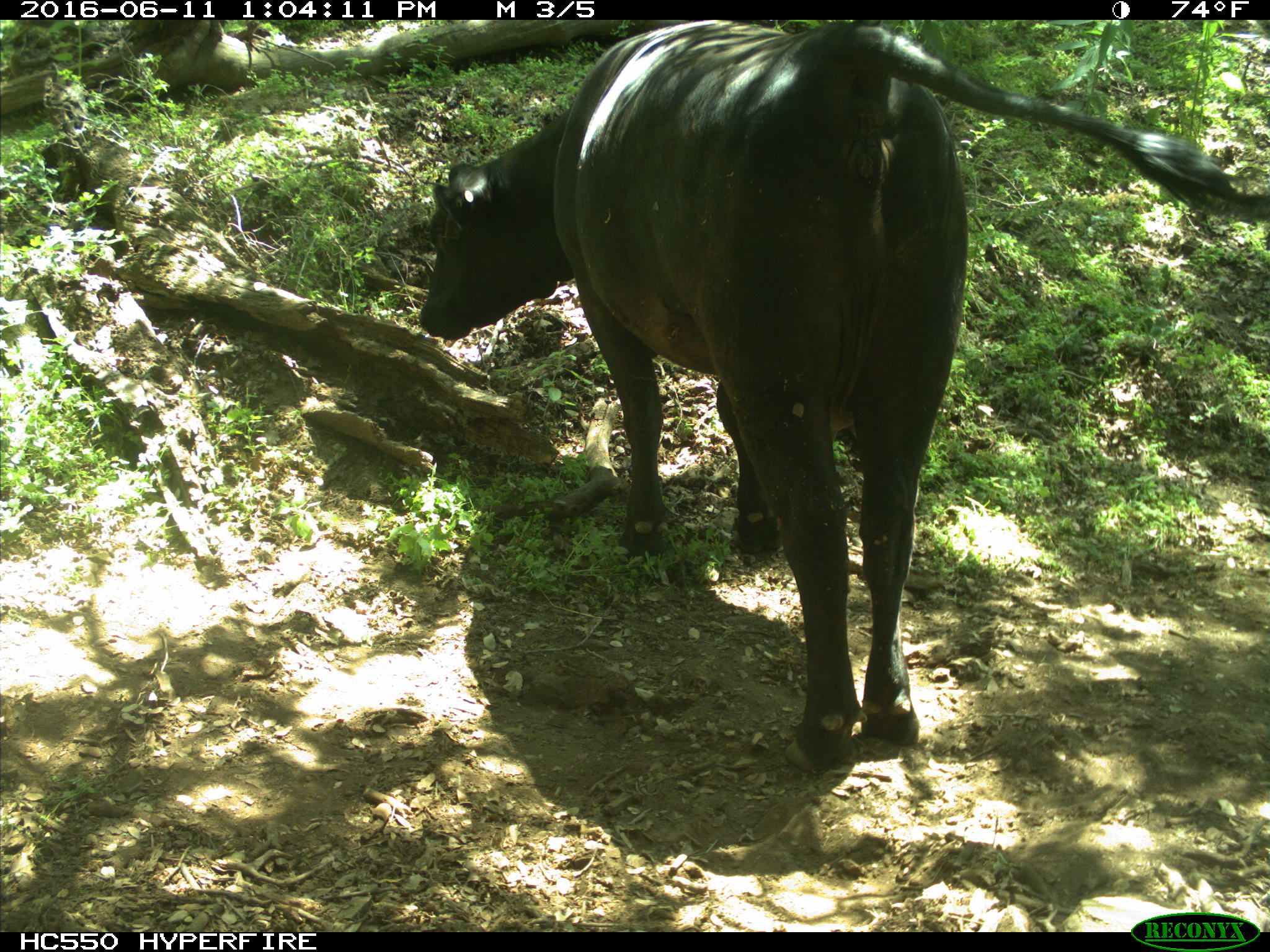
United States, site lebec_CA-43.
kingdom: Animalia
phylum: Chordata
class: Mammalia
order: Artiodactyla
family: Bovidae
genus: Bos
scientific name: Bos taurus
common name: domestic cow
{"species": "Bos taurus (domestic cow)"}